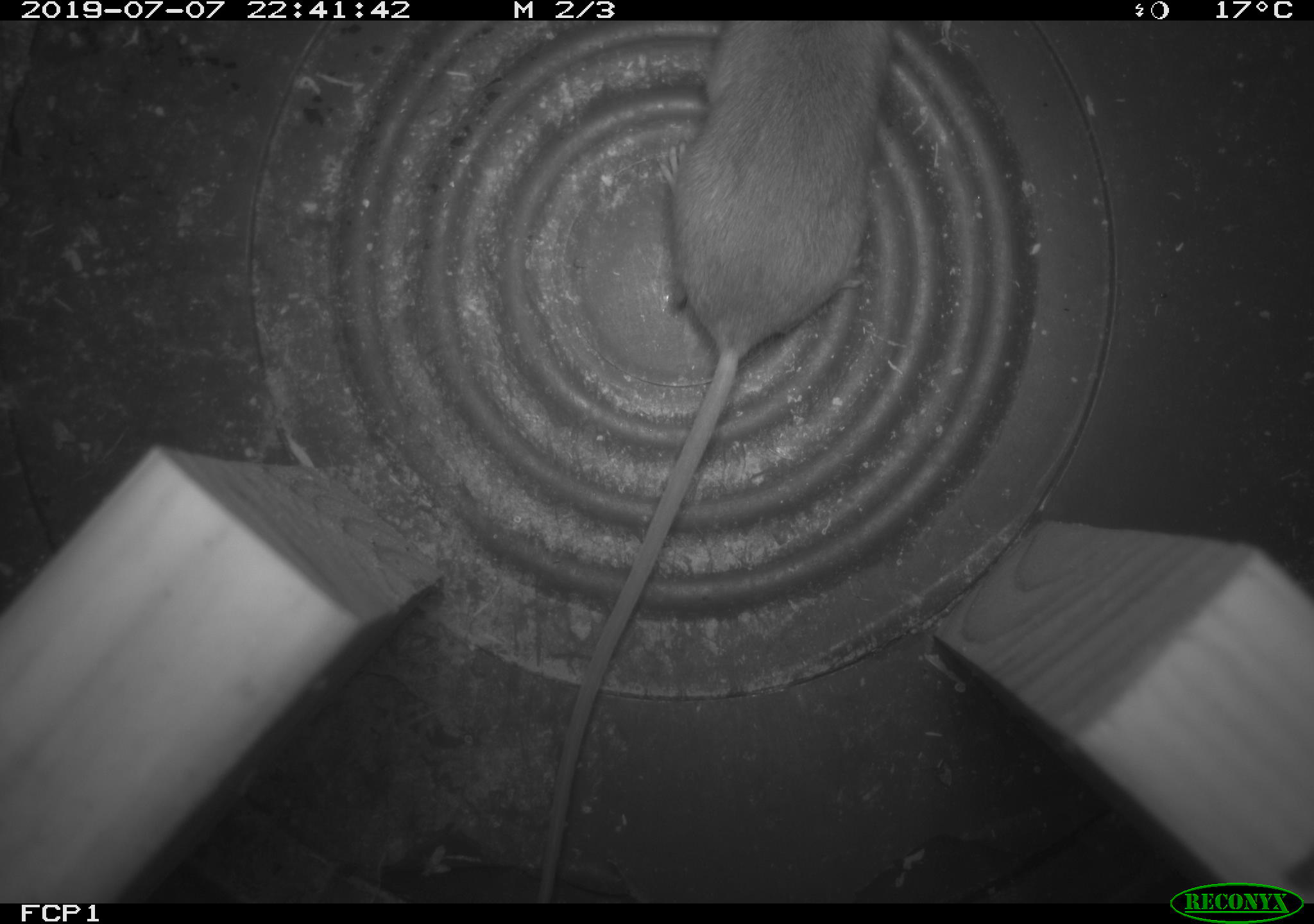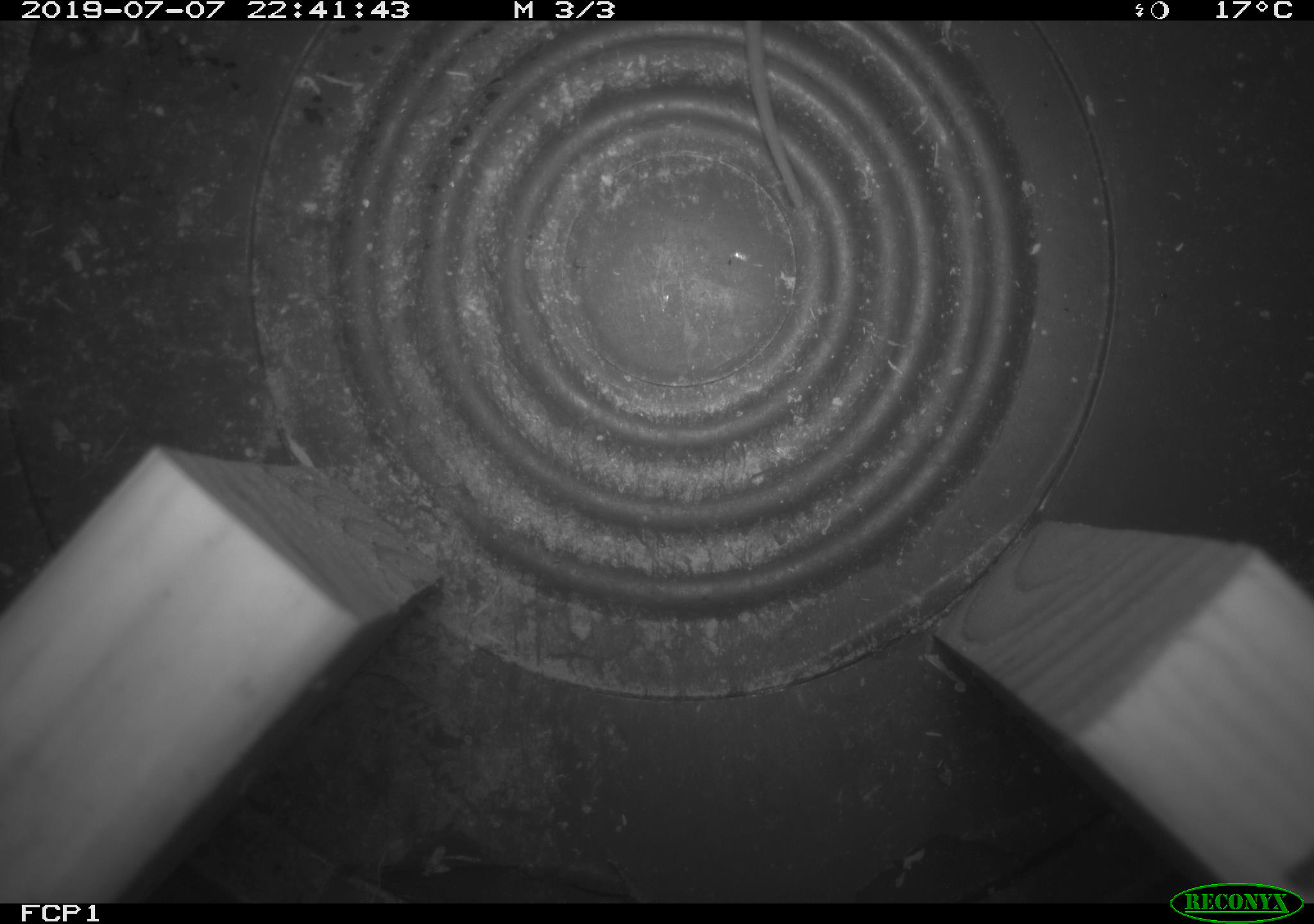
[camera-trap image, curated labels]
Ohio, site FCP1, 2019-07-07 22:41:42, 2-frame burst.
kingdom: Animalia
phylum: Chordata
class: Mammalia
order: Rodentia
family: Cricetidae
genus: Peromyscus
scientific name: Peromyscus leucopus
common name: white-footed mouse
White-footed mouse (Peromyscus leucopus).